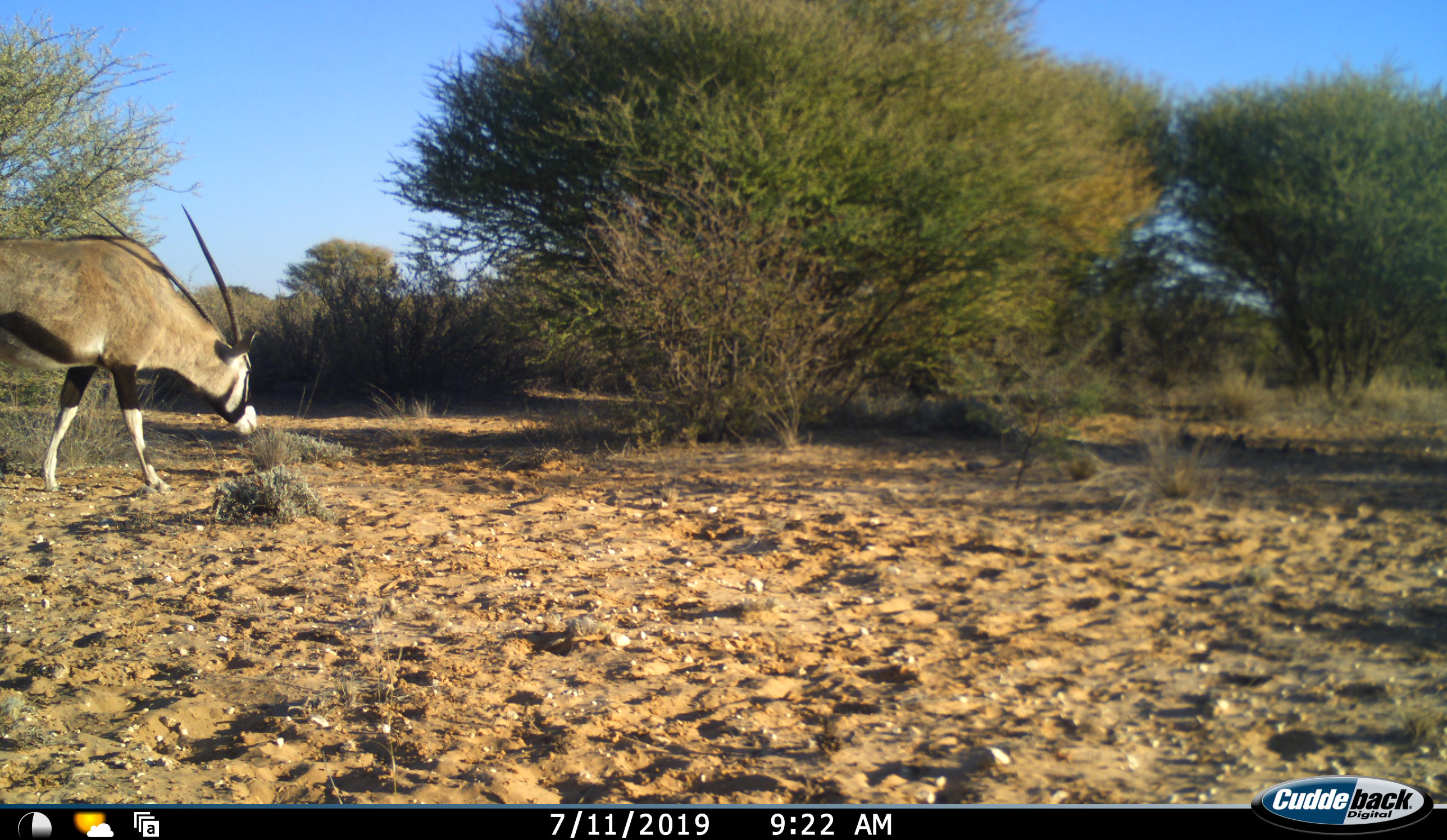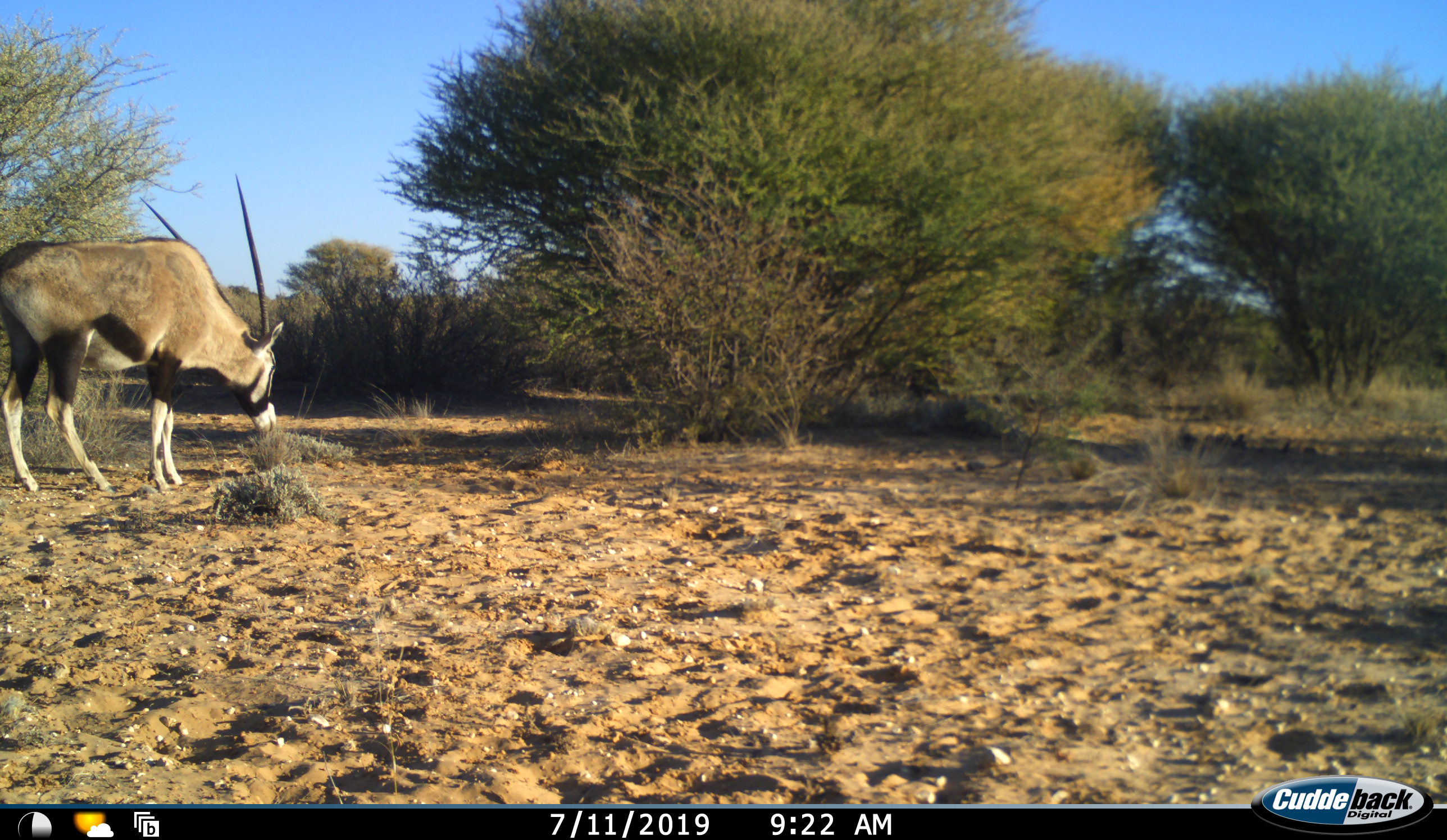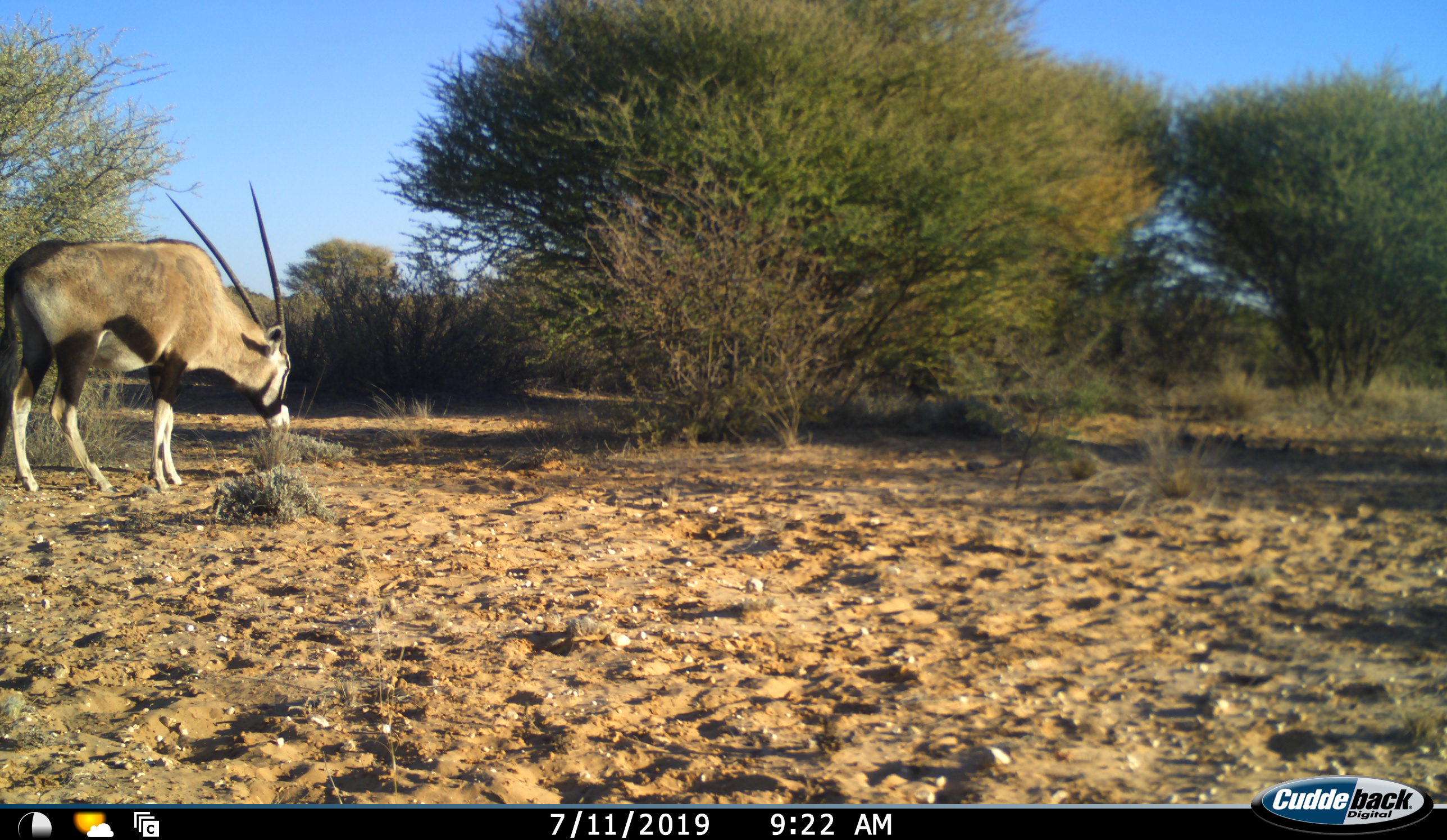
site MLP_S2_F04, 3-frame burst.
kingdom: Animalia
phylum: Chordata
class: Mammalia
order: Artiodactyla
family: Bovidae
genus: Oryx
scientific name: Oryx gazella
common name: gemsbok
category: oryx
Oryx (gemsbok) (Oryx gazella), count 1. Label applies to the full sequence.